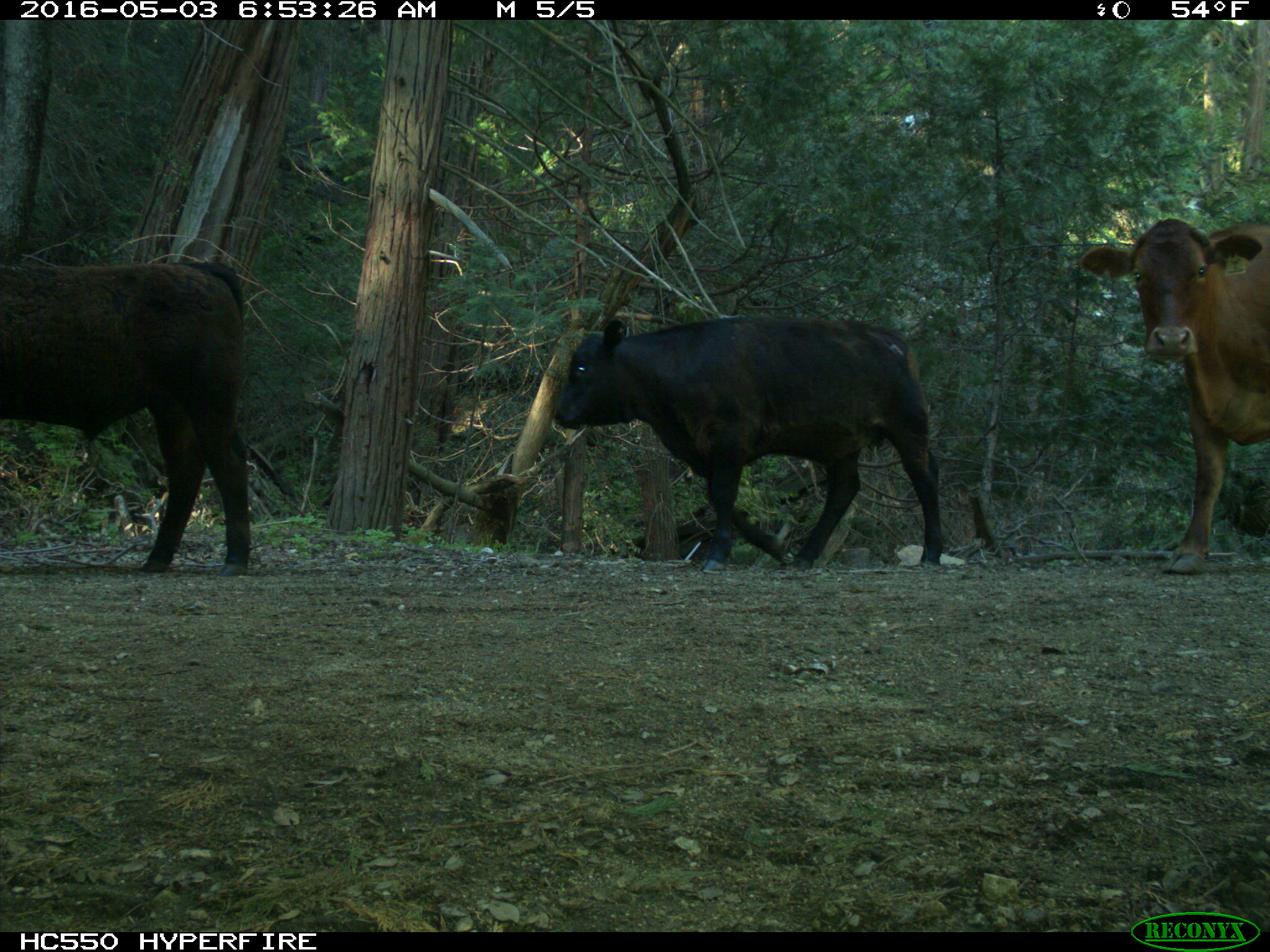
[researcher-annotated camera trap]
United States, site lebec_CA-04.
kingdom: Animalia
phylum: Chordata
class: Mammalia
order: Artiodactyla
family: Bovidae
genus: Bos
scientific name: Bos taurus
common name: domestic cow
Bos taurus (domestic cow).